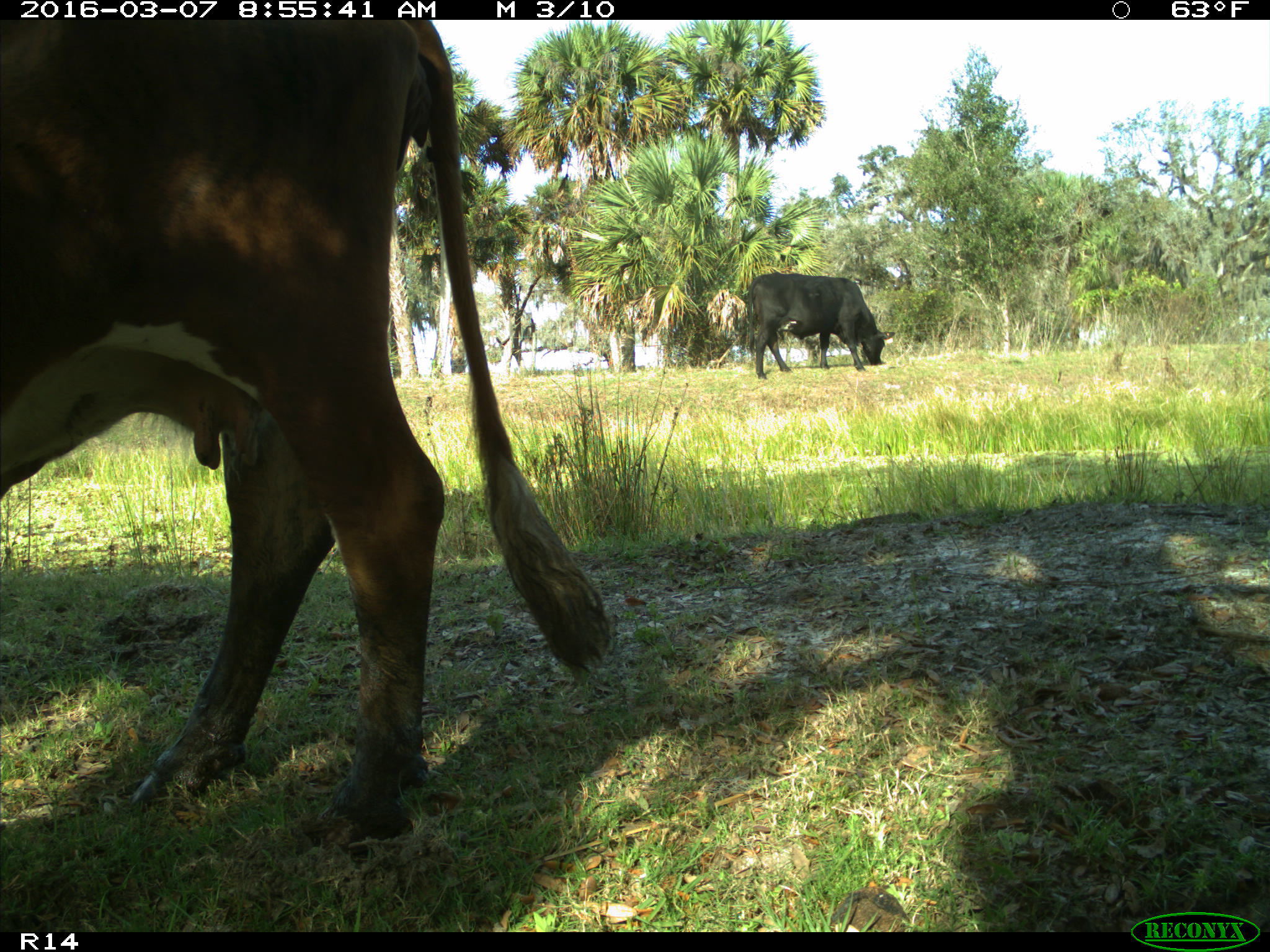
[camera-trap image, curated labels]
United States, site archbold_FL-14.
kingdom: Animalia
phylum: Chordata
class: Mammalia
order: Artiodactyla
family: Bovidae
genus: Bos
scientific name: Bos taurus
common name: domestic cow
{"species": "Bos taurus (domestic cow)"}